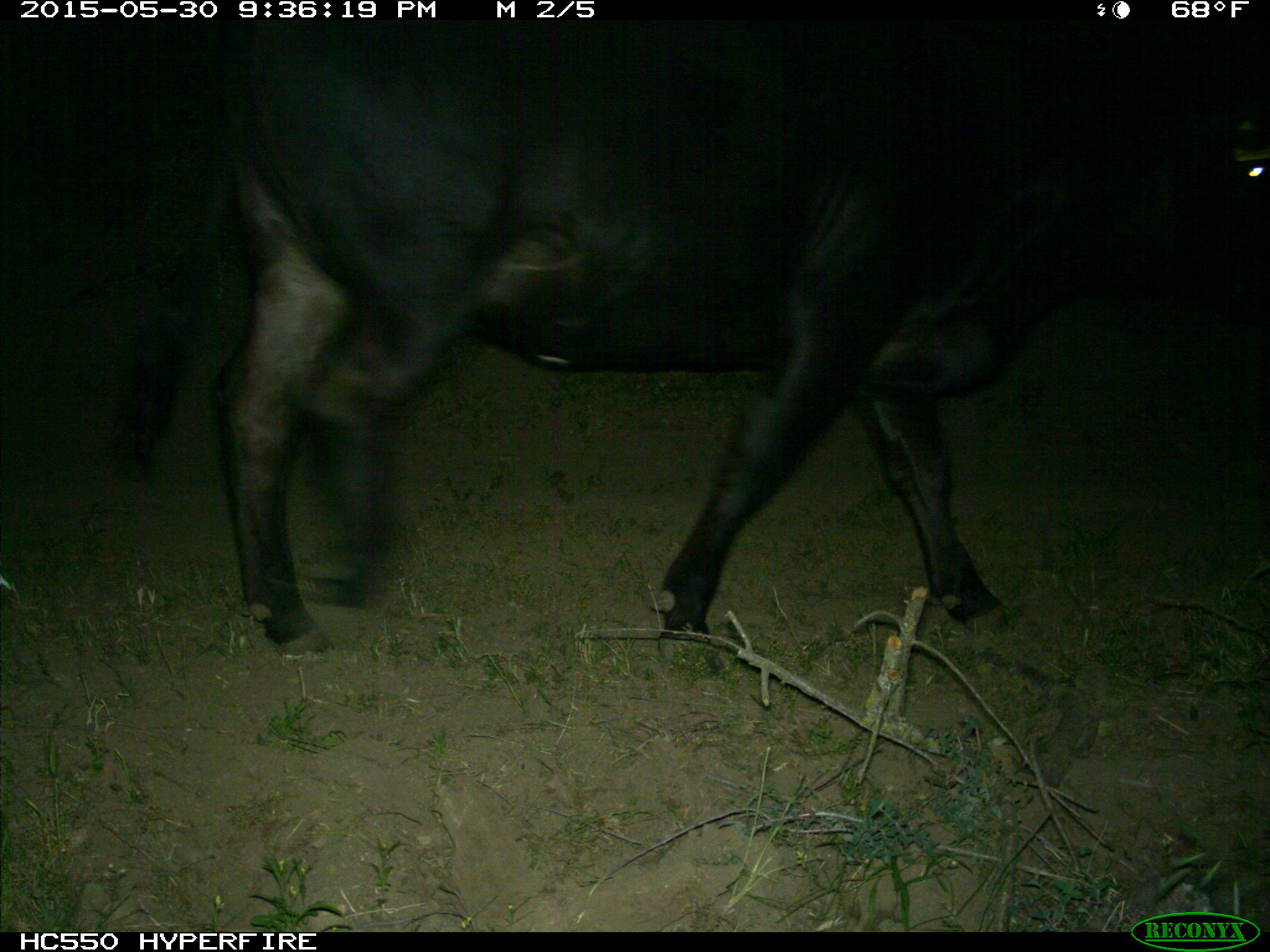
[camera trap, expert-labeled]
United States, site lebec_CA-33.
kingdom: Animalia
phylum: Chordata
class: Mammalia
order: Artiodactyla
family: Bovidae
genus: Bos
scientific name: Bos taurus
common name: domestic cow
Bos taurus (domestic cow).